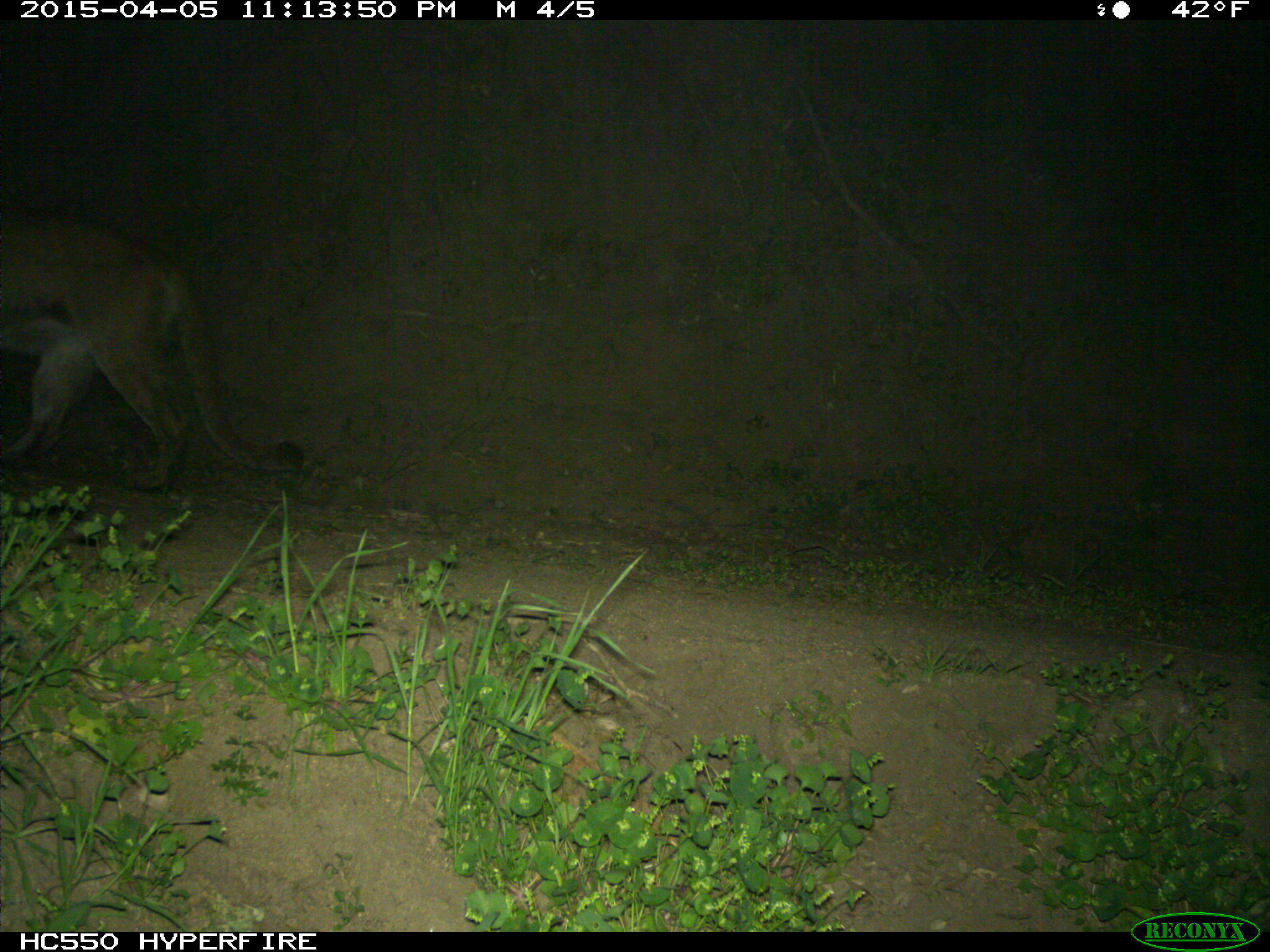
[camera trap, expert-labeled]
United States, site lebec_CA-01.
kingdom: Animalia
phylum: Chordata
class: Mammalia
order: Carnivora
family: Felidae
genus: Puma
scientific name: Puma concolor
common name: mountain lion